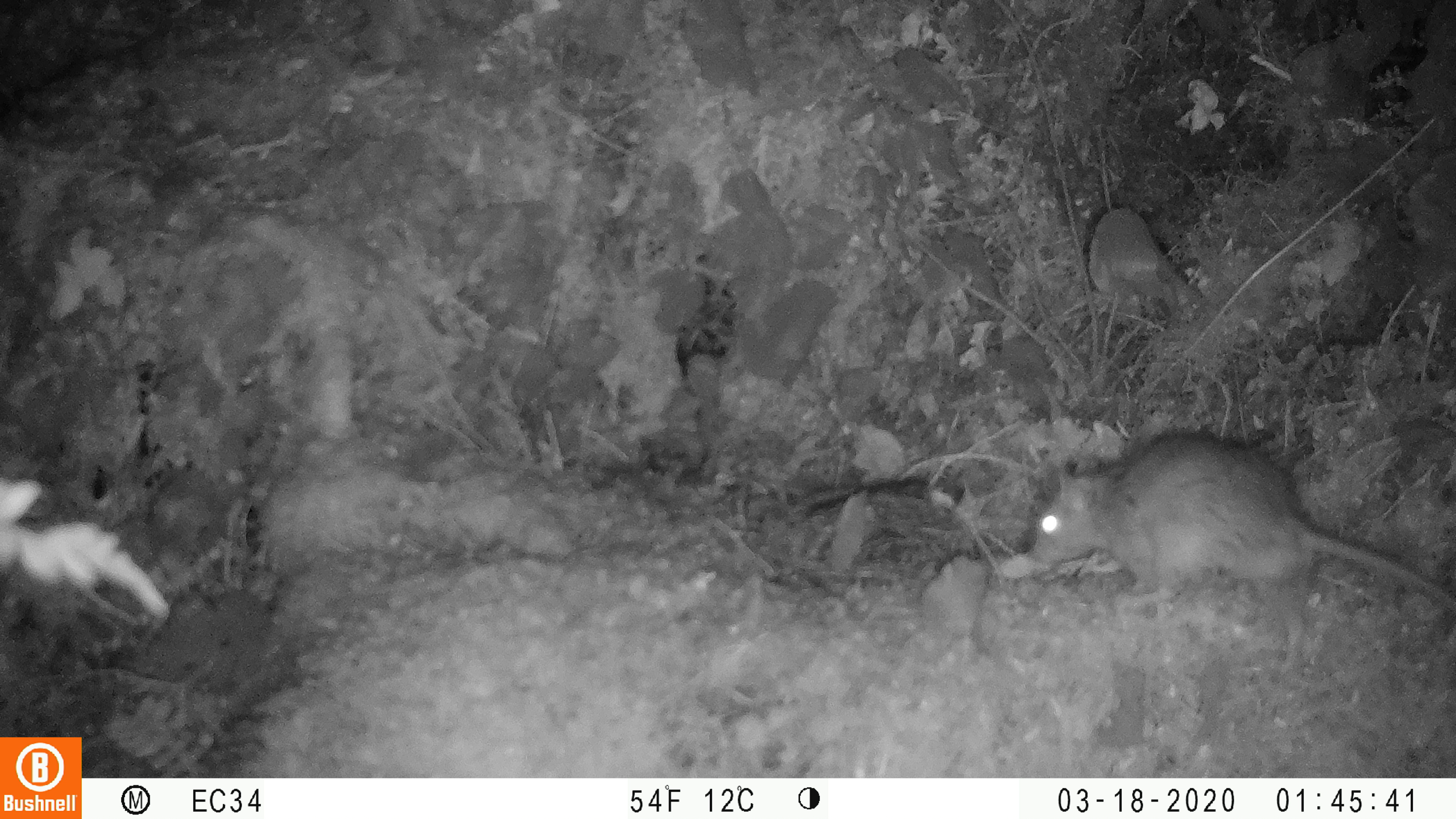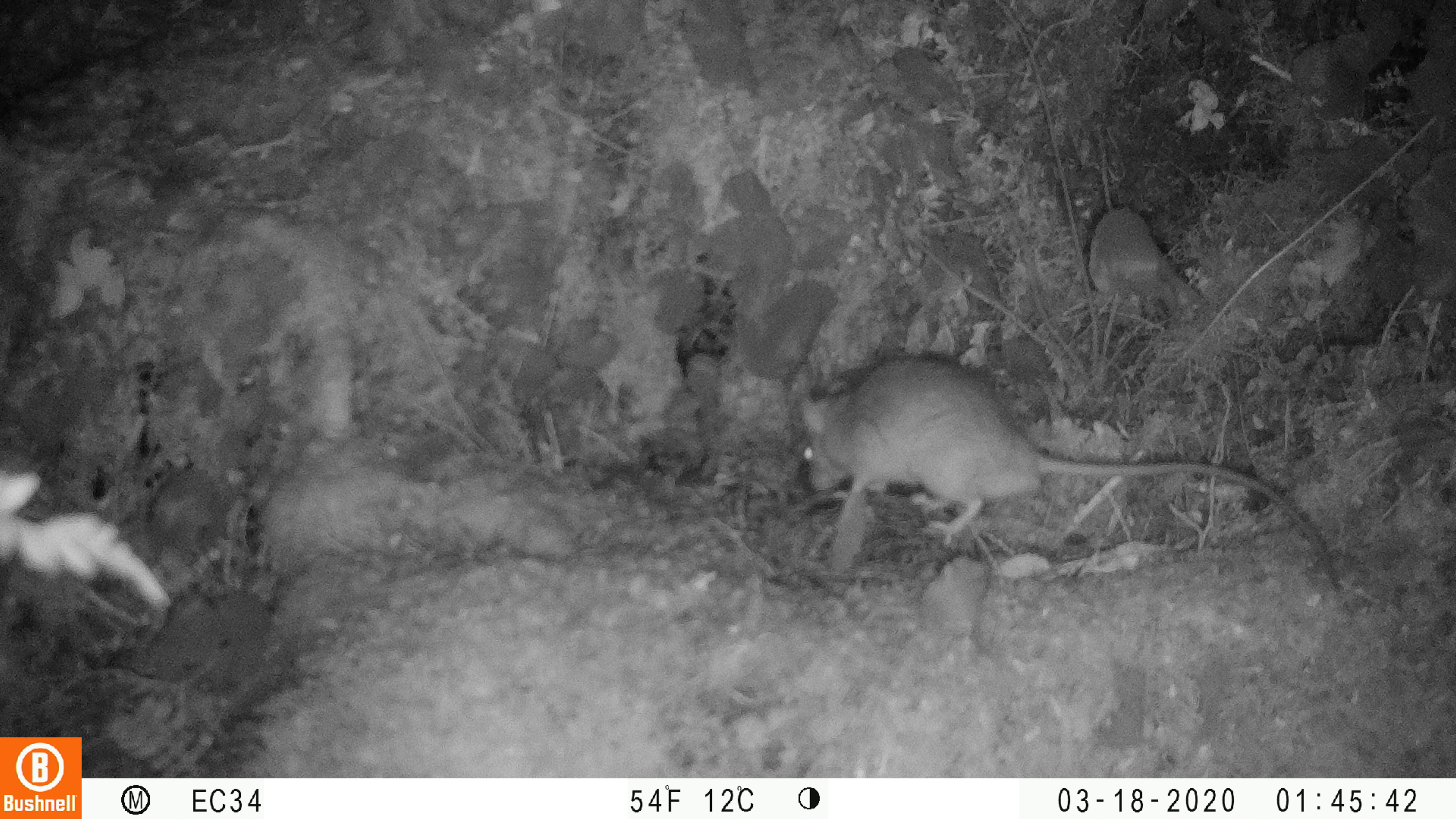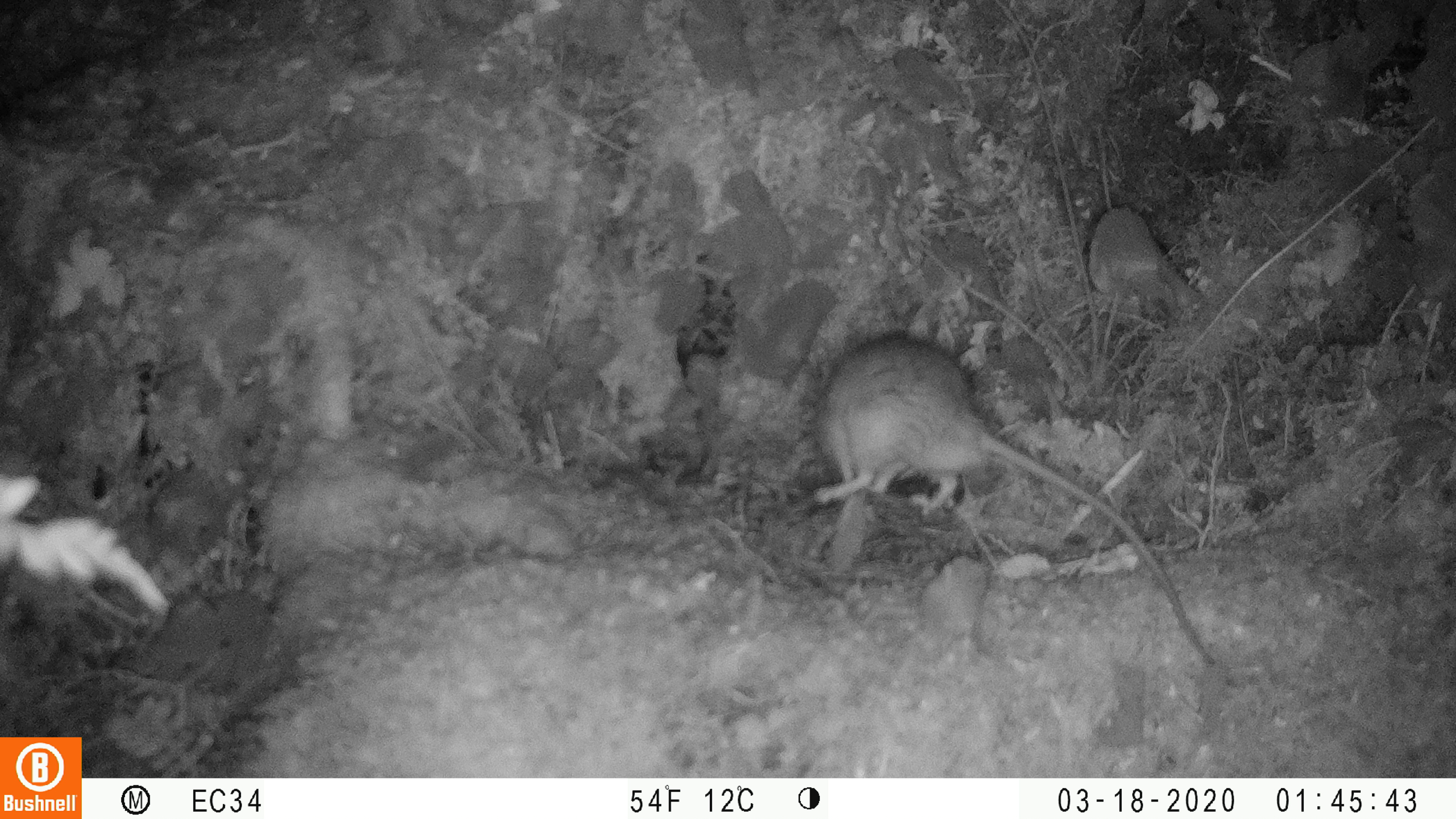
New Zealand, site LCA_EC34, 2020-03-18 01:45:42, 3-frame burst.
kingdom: Animalia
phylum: Chordata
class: Mammalia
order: Rodentia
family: Muridae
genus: Rattus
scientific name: Rattus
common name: rat